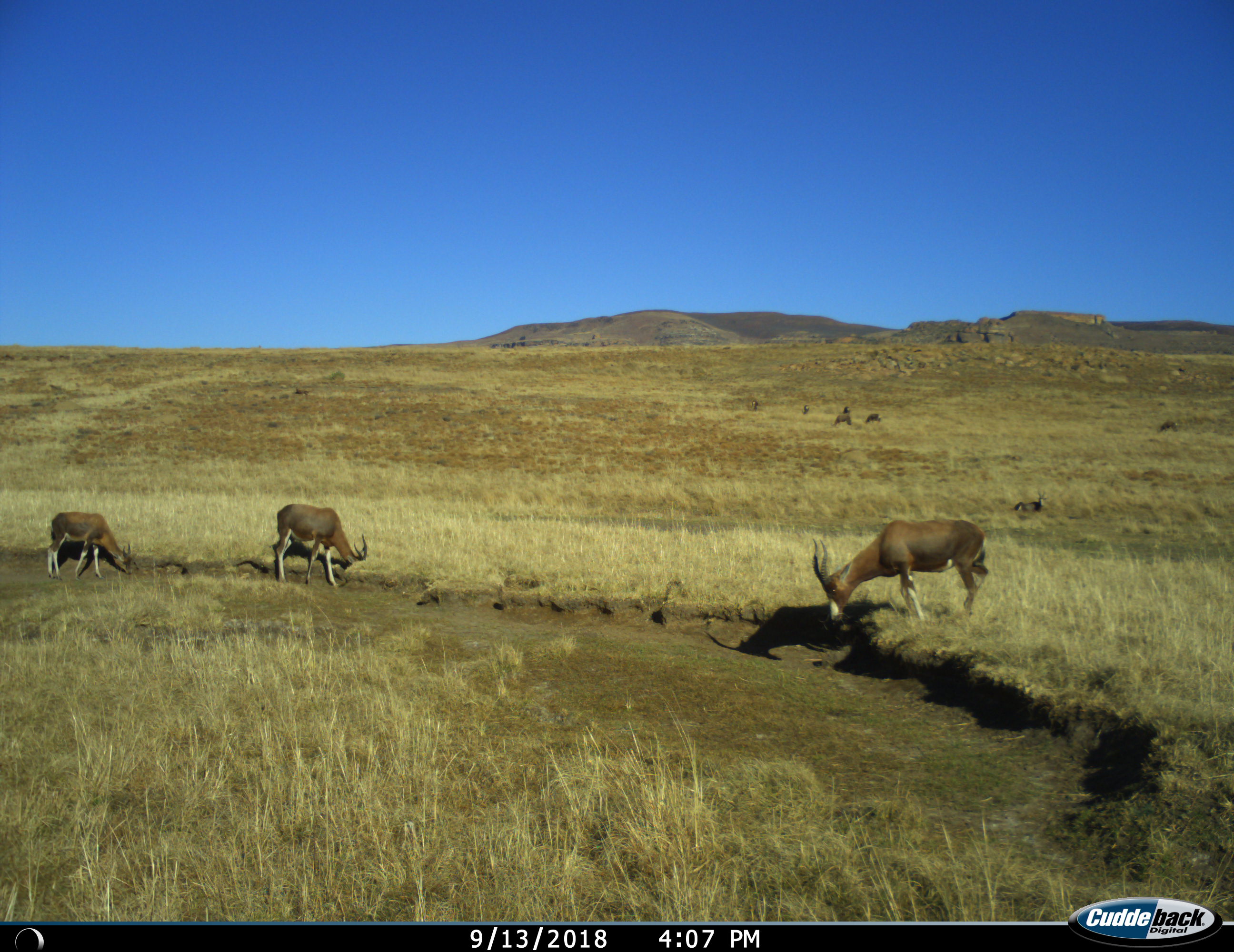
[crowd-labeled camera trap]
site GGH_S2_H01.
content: unidentified animal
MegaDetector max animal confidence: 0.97